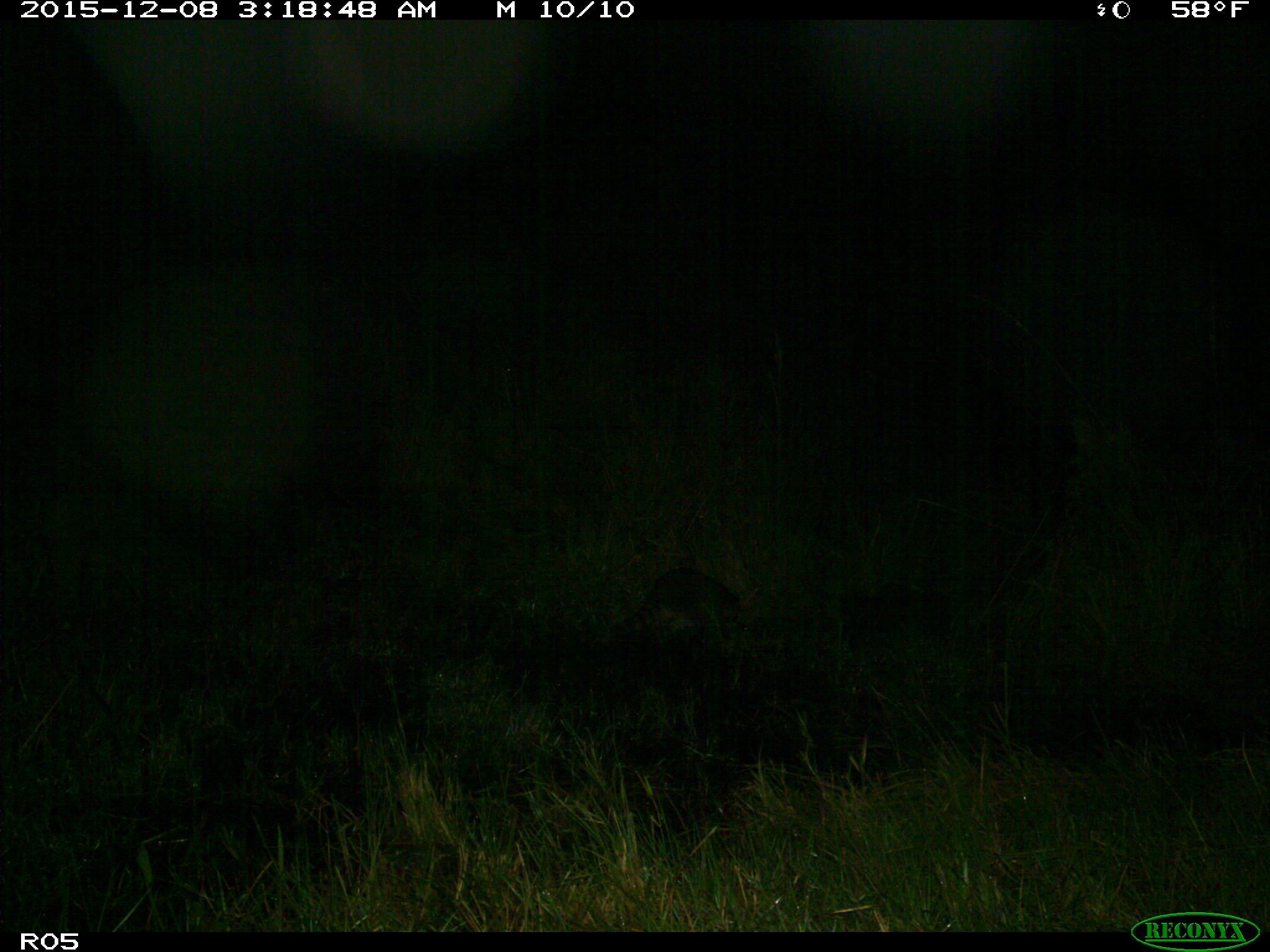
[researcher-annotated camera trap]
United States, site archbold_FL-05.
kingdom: Animalia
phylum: Chordata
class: Mammalia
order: Carnivora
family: Procyonidae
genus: Procyon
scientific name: Procyon lotor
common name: common raccoon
Procyon lotor (common raccoon).